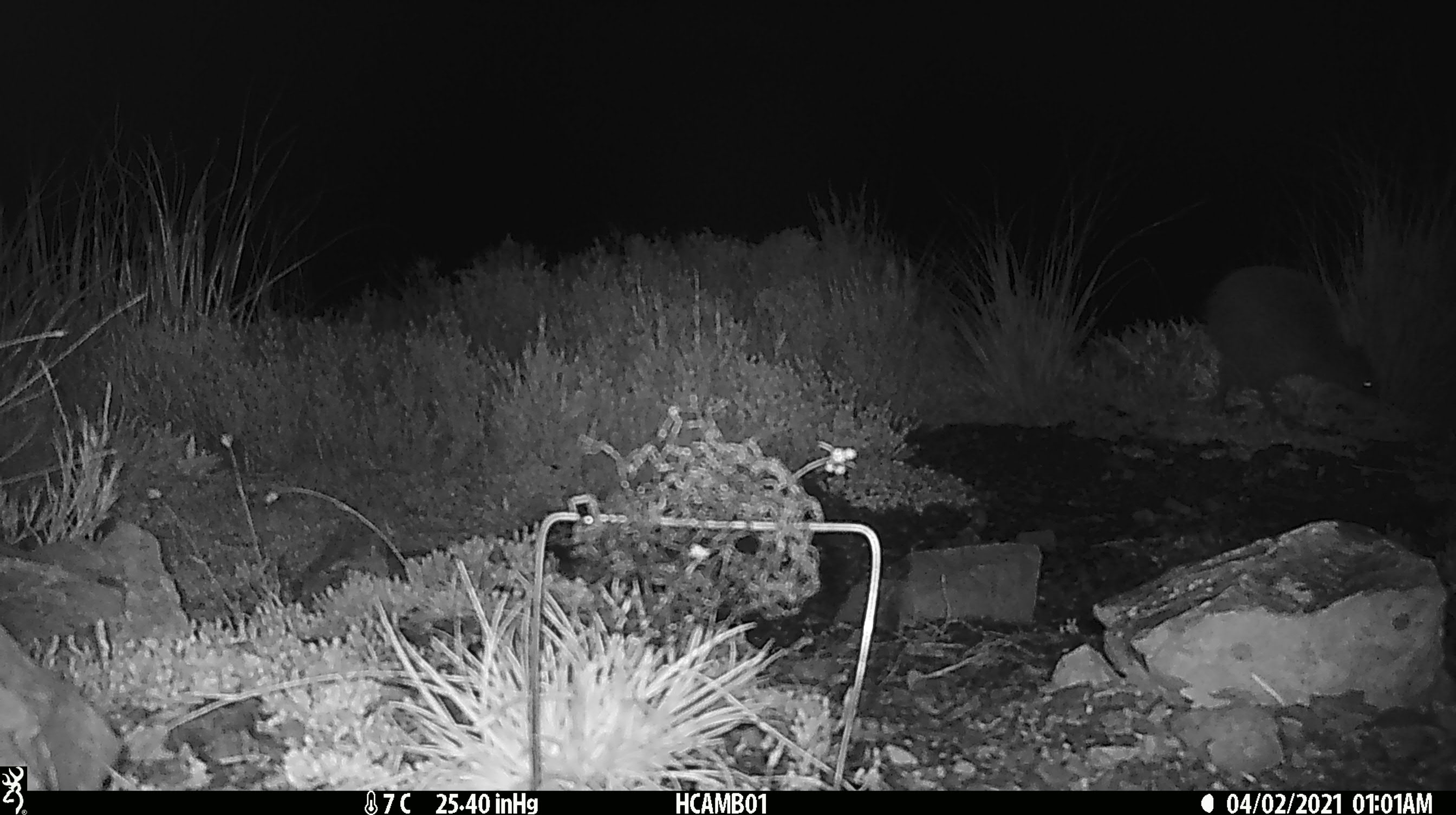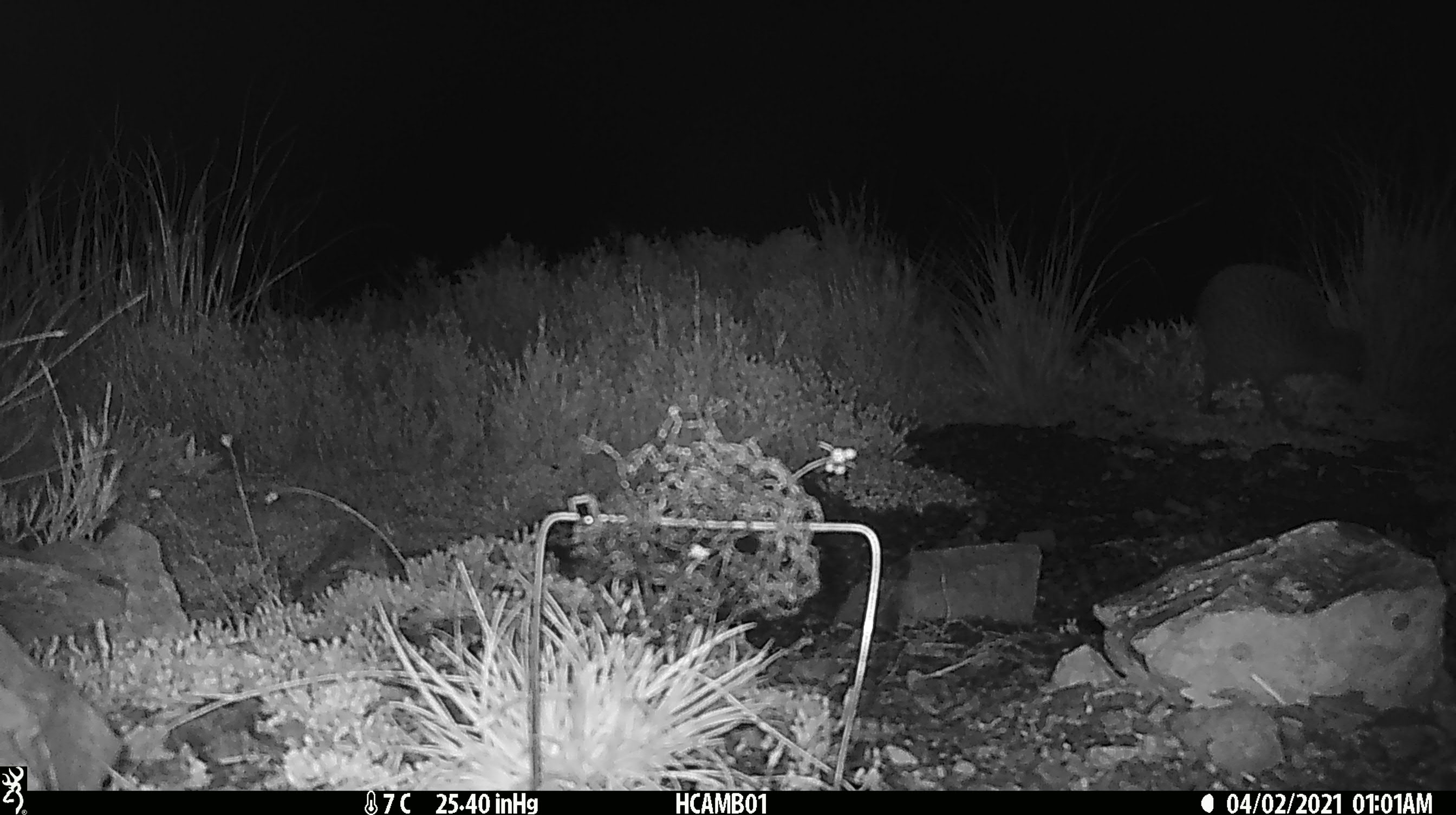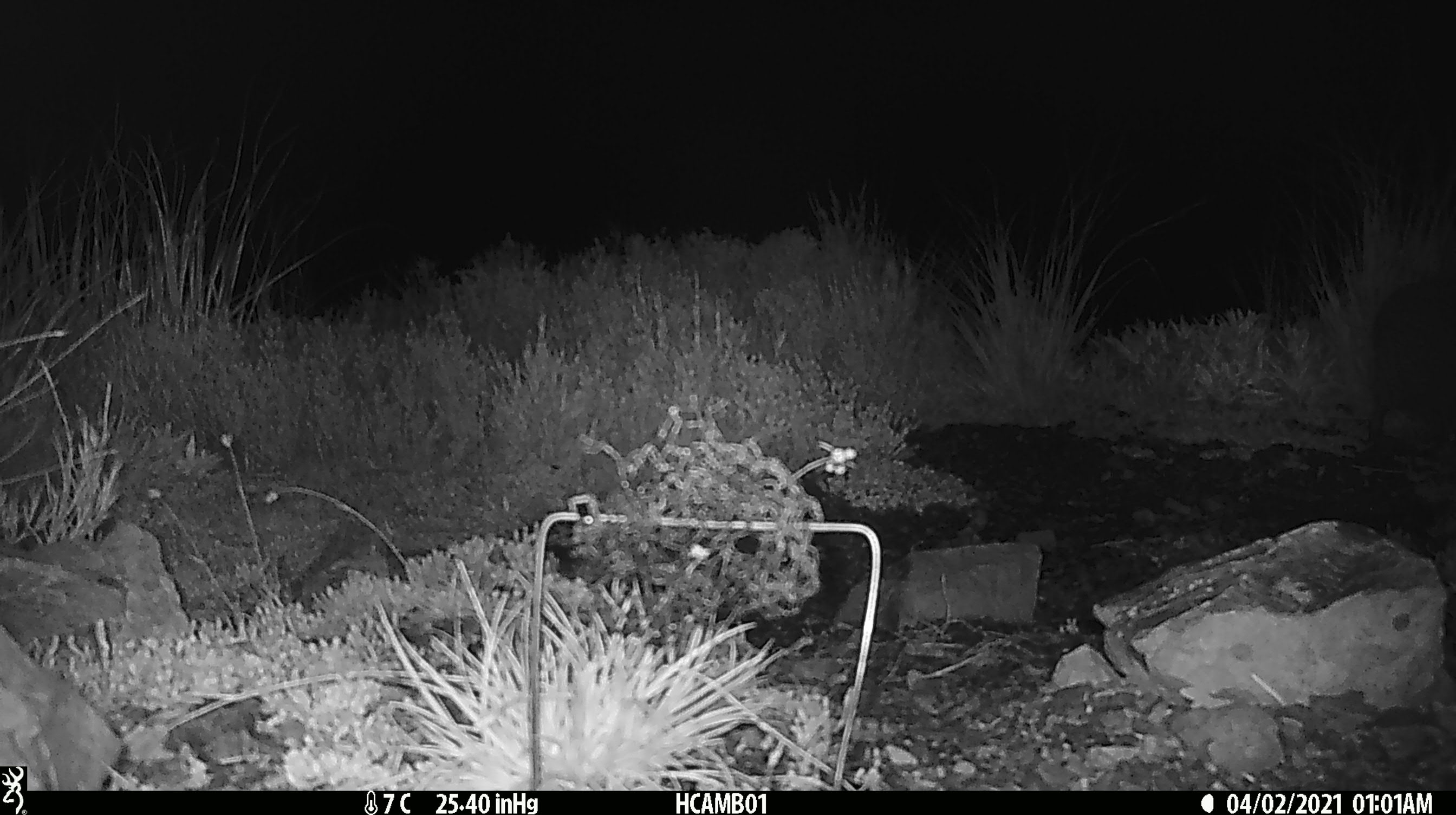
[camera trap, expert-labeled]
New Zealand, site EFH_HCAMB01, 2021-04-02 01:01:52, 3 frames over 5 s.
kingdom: Animalia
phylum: Chordata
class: Aves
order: Apterygiformes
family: Apterygidae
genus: Apteryx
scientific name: Apteryx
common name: kiwi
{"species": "kiwi (Apteryx)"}